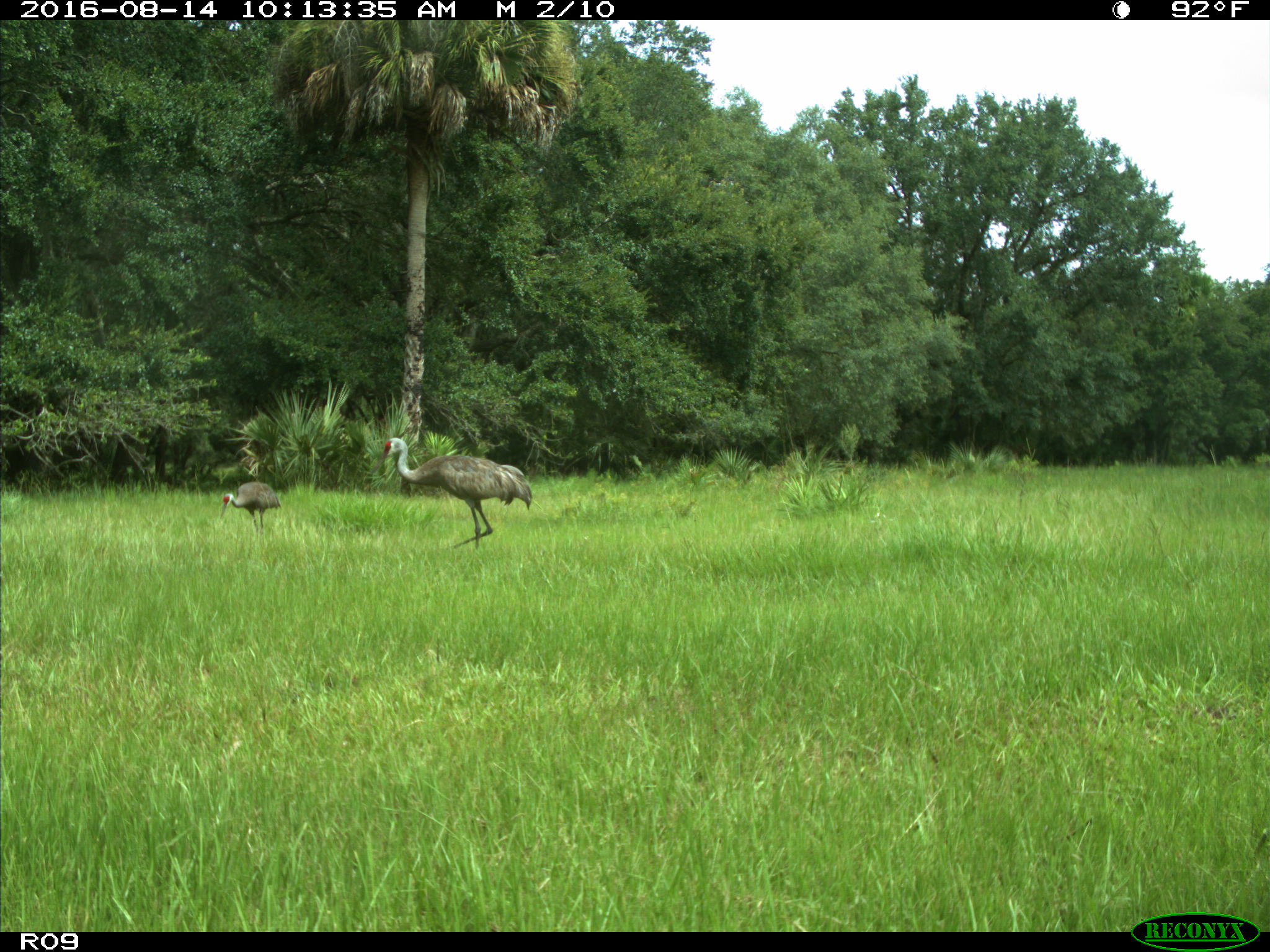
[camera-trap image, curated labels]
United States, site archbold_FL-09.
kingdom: Animalia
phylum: Chordata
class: Aves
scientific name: Aves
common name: birds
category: unidentified bird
Unidentified bird (birds) (Aves).